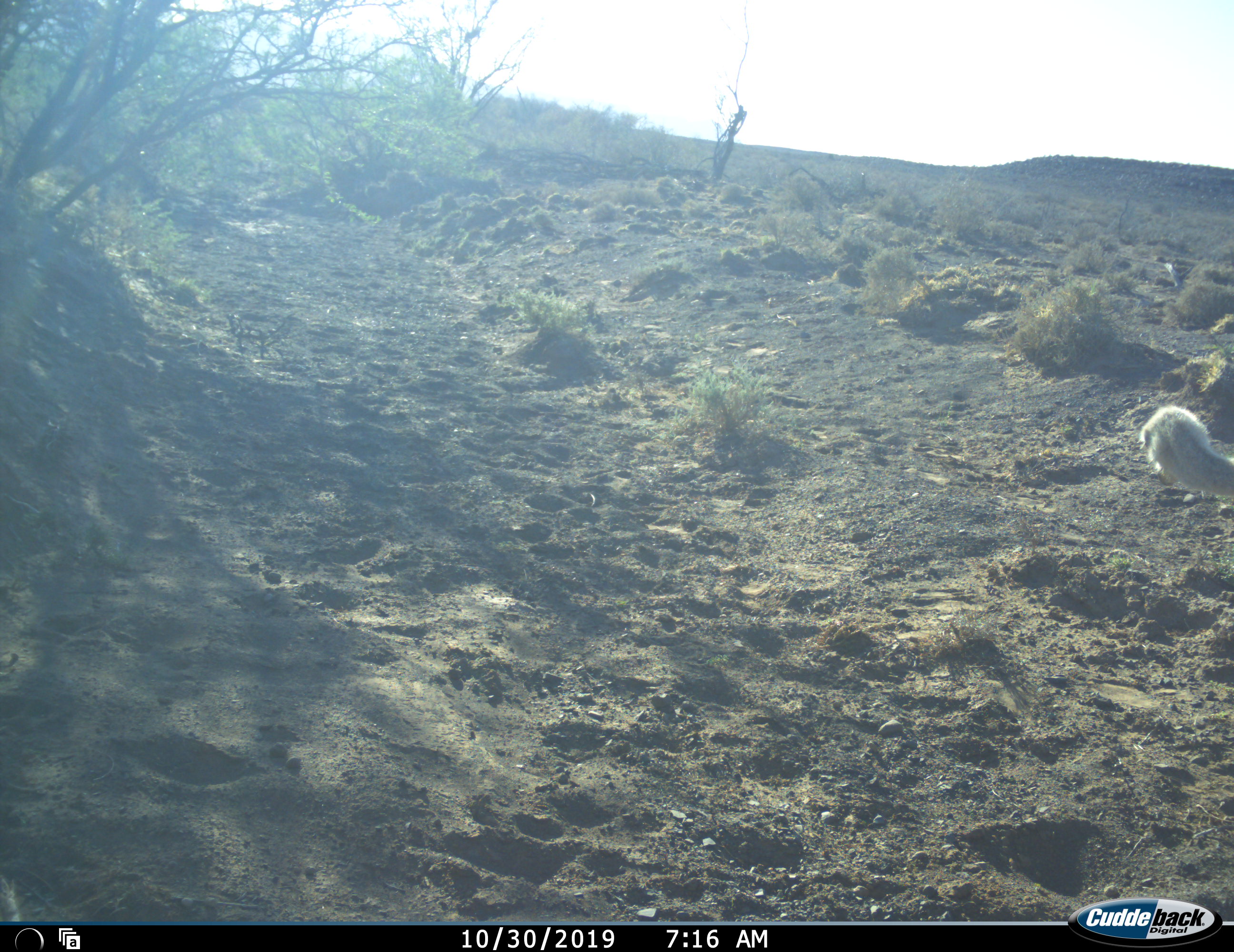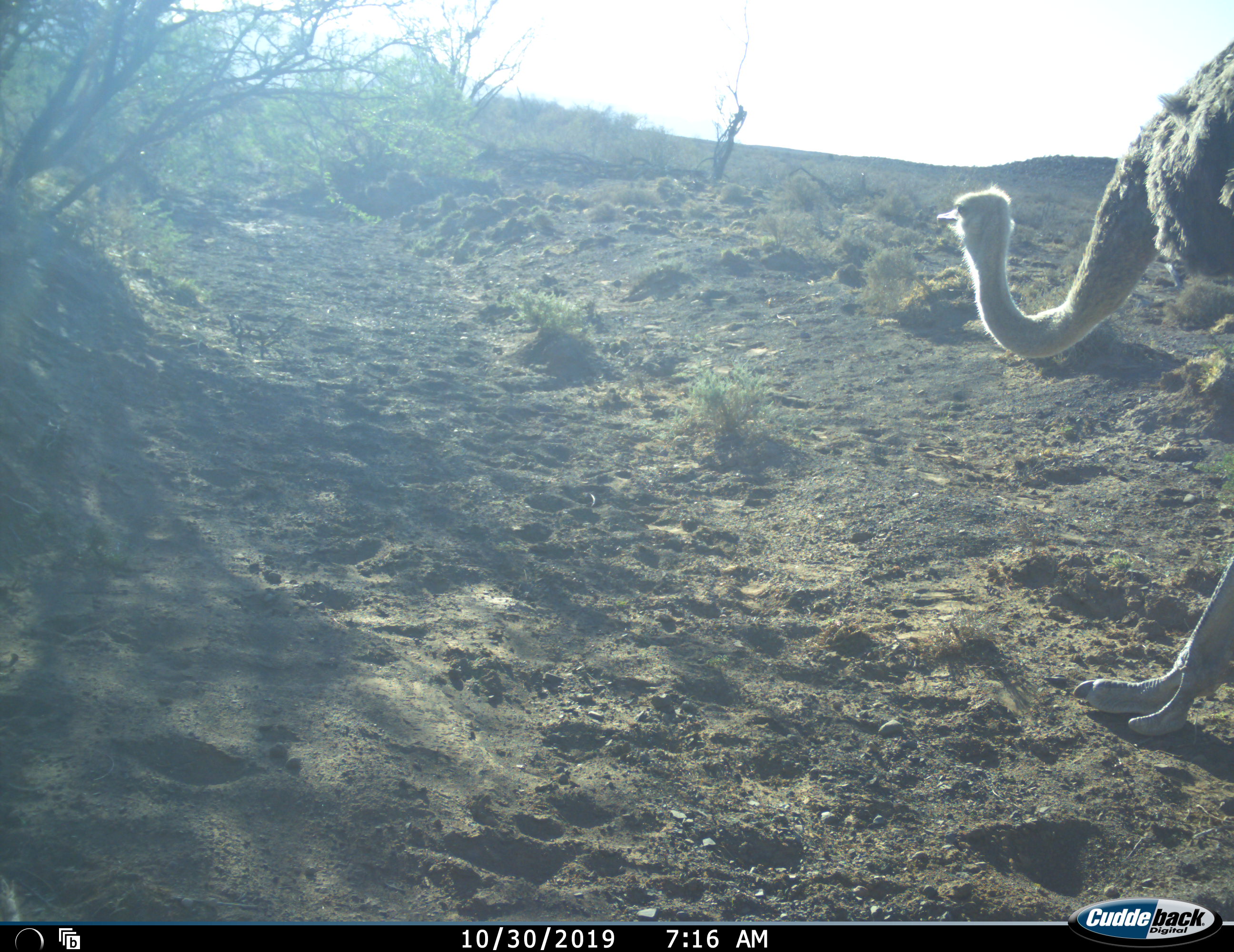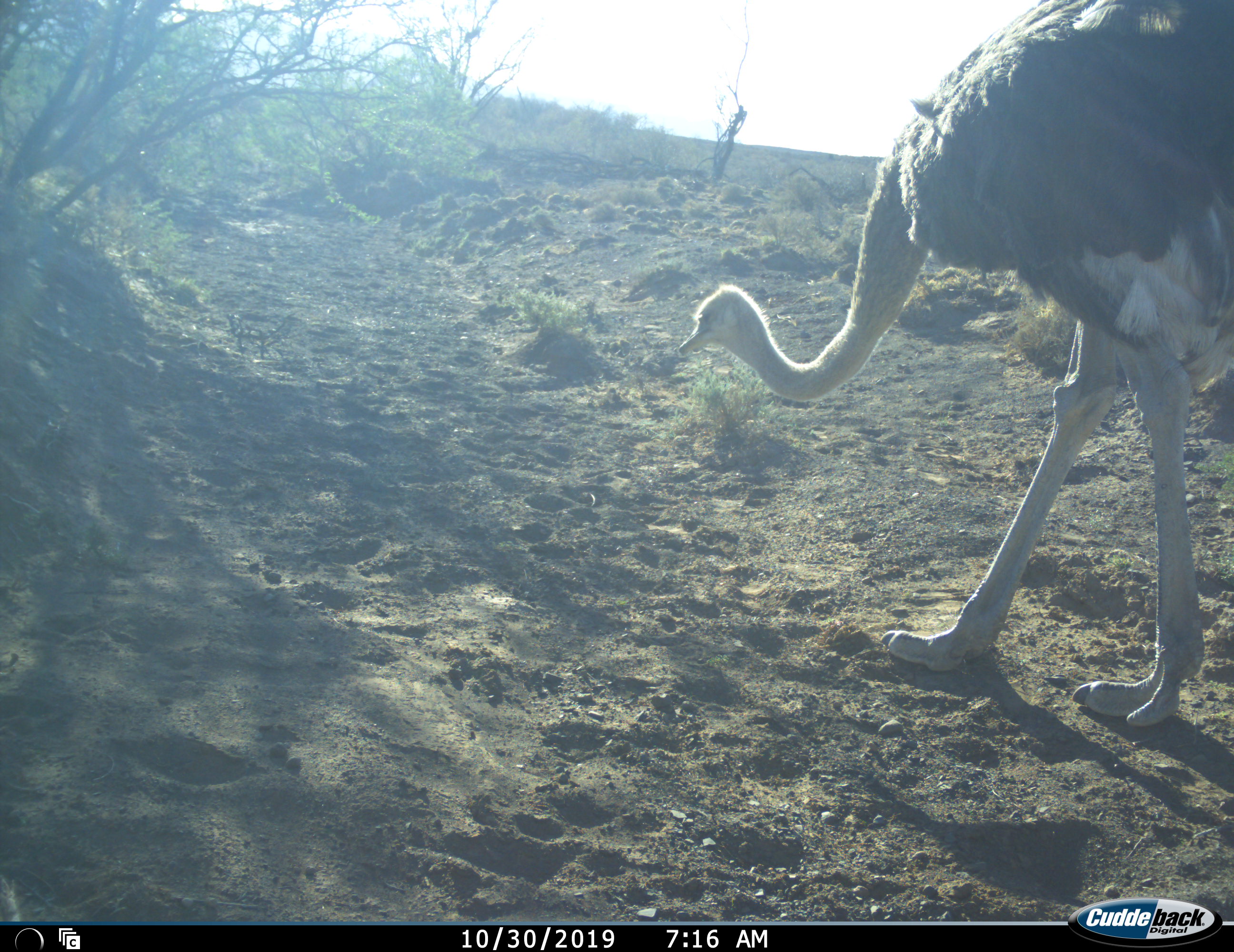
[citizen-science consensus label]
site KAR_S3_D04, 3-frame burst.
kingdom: Animalia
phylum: Chordata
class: Aves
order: Struthioniformes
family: Struthionidae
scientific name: Struthionidae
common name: ostrich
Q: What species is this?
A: Ostrich (Struthionidae).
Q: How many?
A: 1.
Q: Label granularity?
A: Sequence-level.